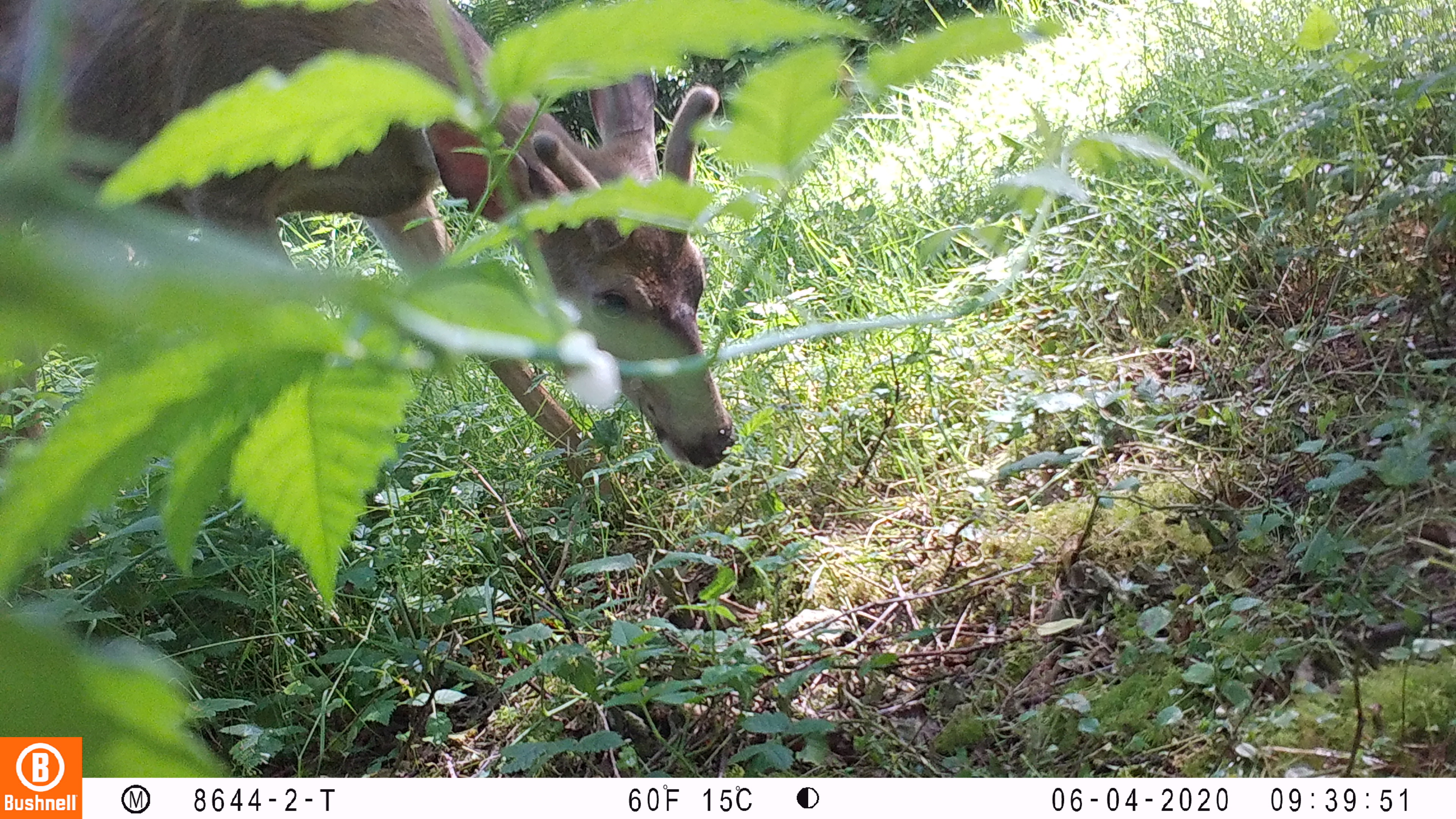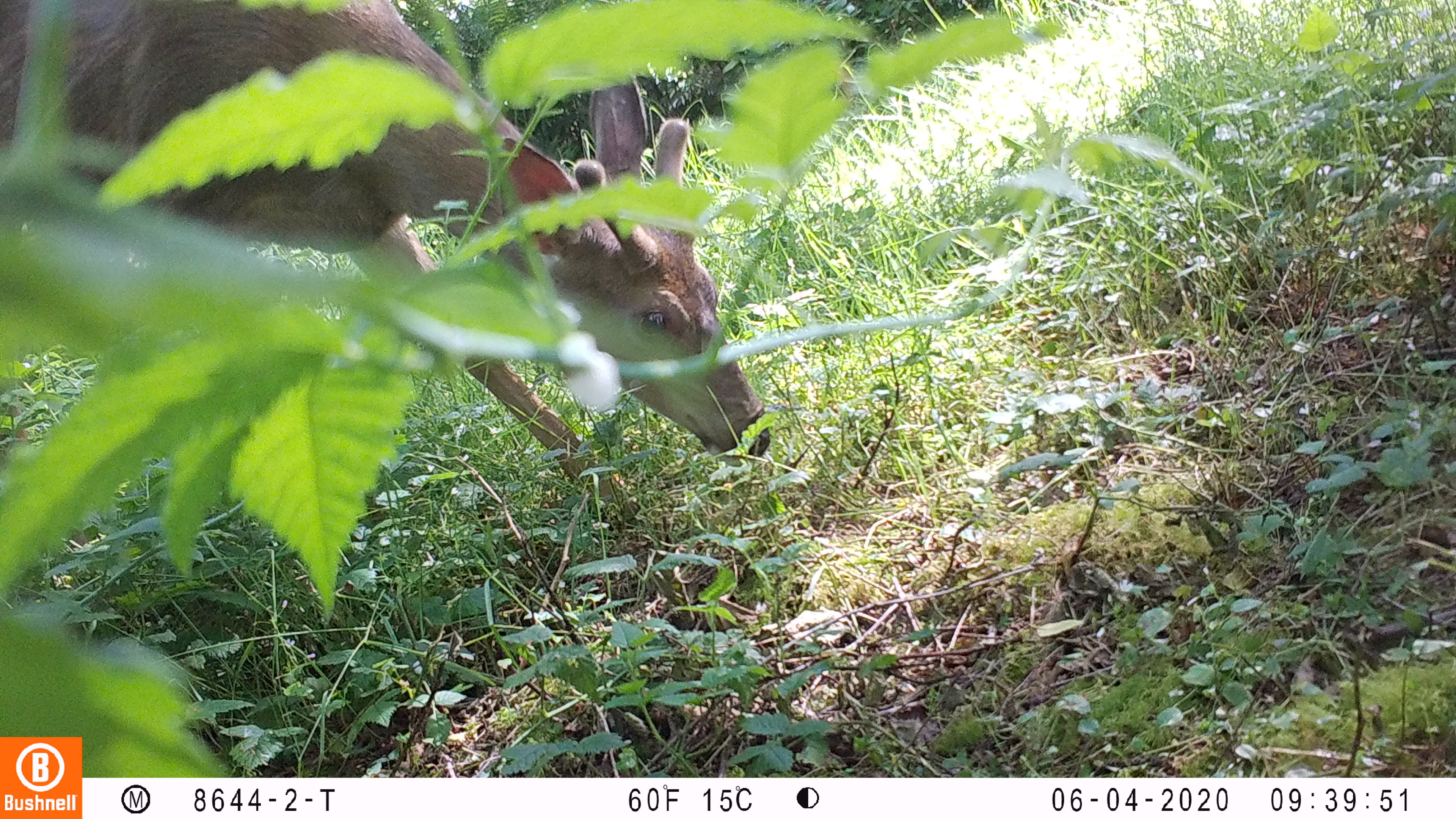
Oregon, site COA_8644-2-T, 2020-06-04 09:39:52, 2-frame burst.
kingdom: Animalia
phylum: Chordata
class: Mammalia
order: Artiodactyla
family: Cervidae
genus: Odocoileus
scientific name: Odocoileus hemionus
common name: black-tailed deer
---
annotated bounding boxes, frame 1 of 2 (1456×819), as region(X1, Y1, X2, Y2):
black-tailed deer: region(0, 0, 755, 509)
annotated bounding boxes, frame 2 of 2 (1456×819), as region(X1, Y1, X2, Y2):
black-tailed deer: region(0, 0, 787, 531)